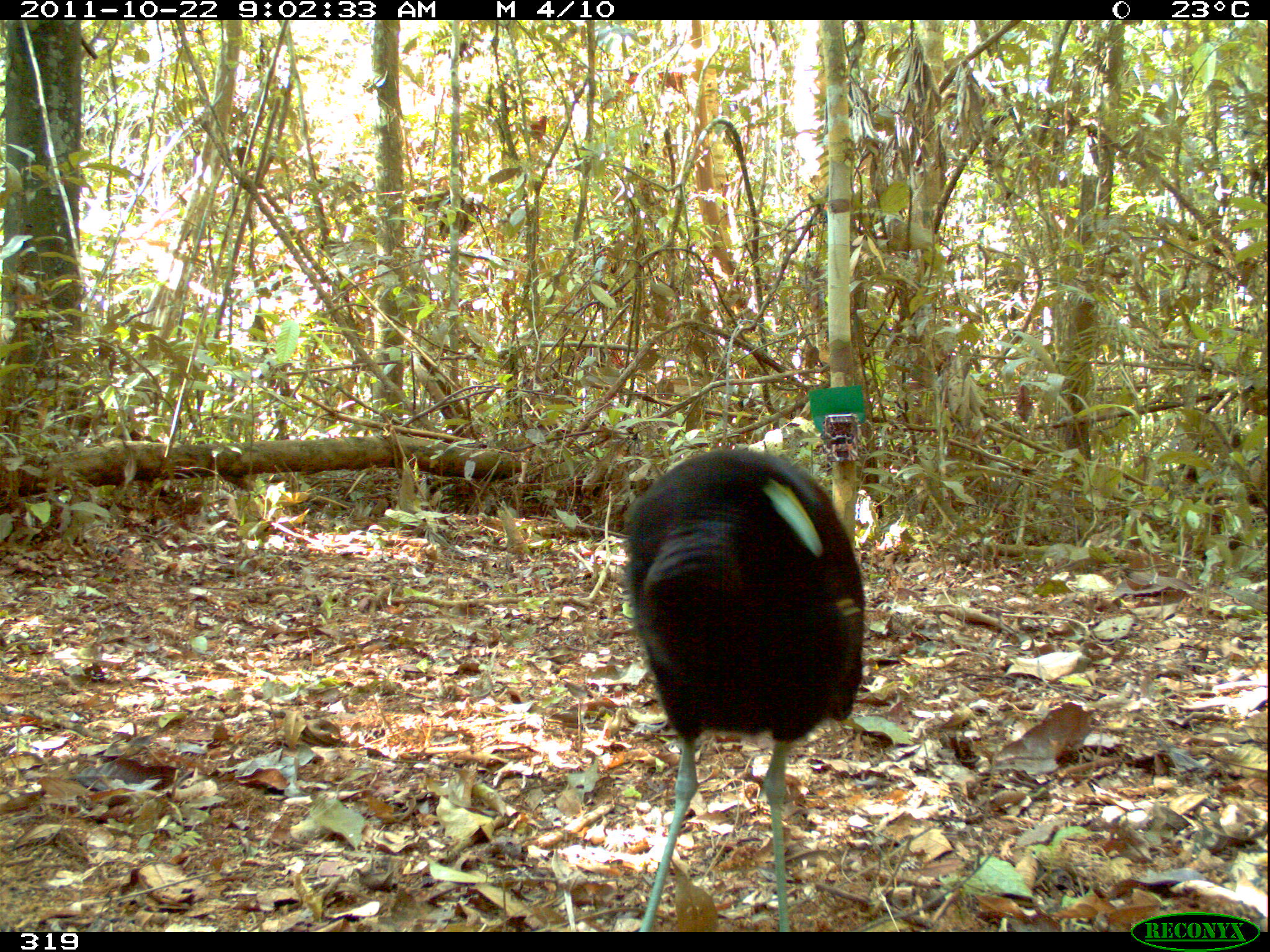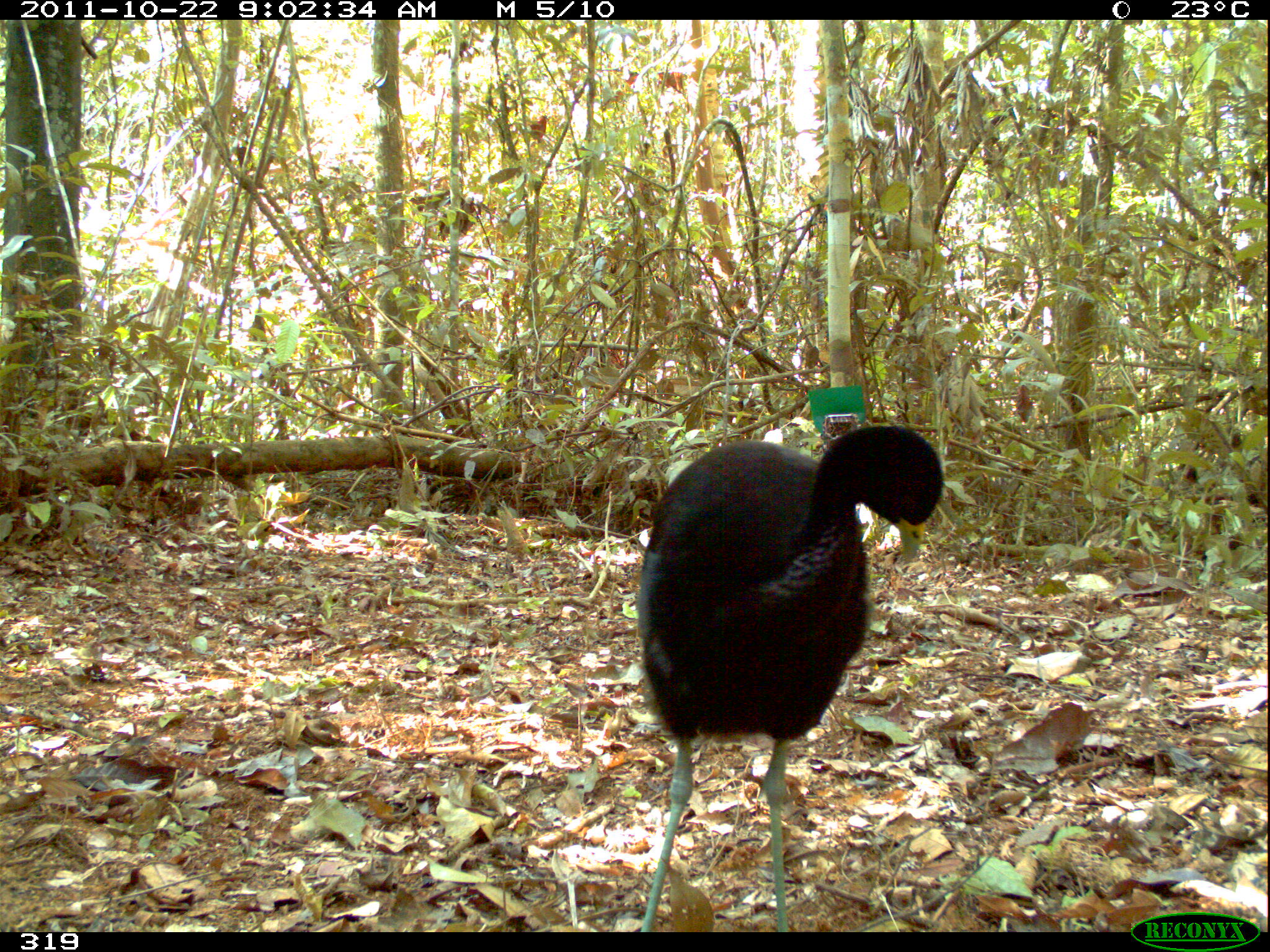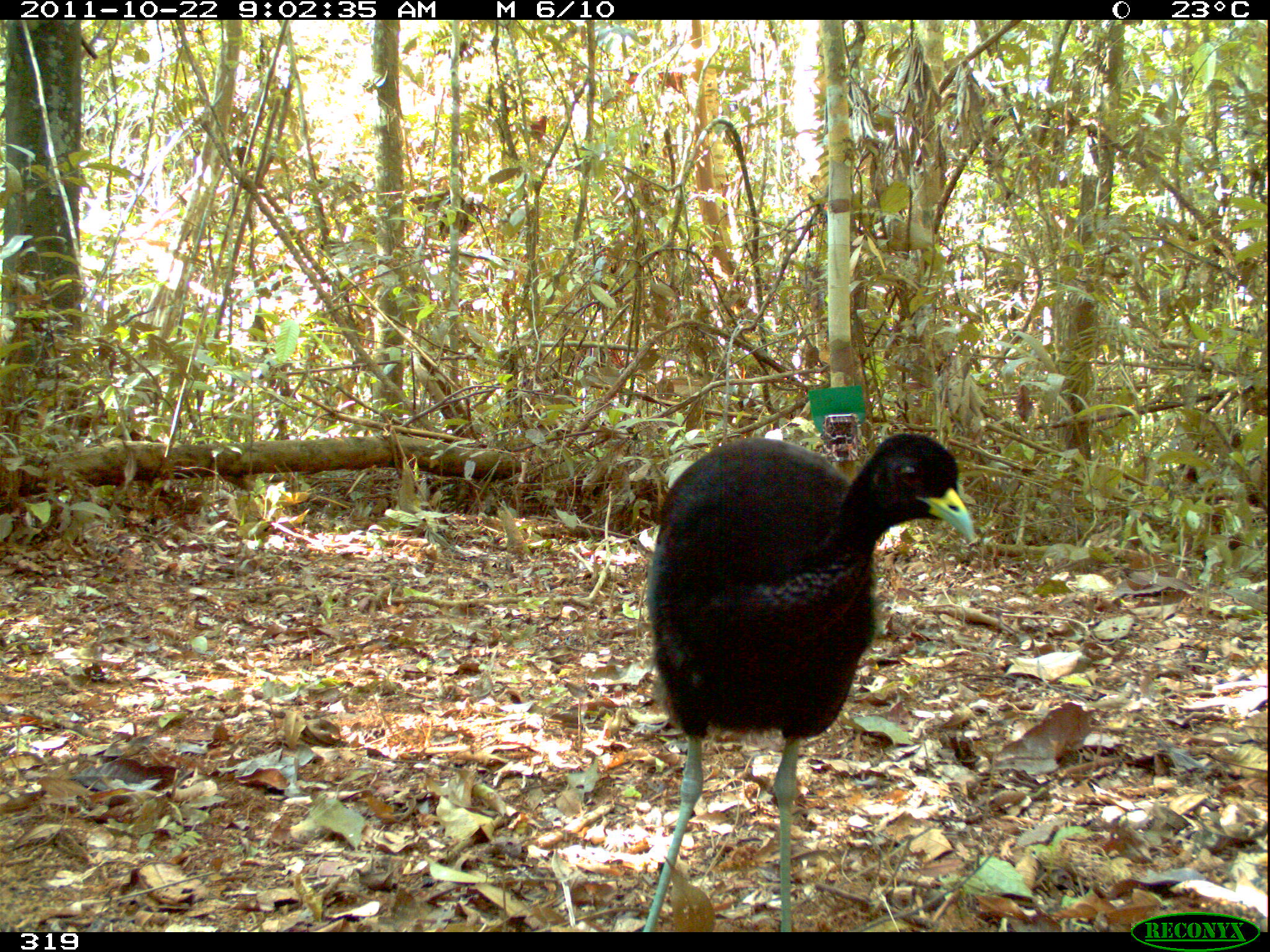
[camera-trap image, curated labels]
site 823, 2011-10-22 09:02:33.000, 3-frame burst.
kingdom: Animalia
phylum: Chordata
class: Aves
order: Gruiformes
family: Psophiidae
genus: Psophia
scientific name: Psophia leucoptera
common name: pale-winged trumpeter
Psophia leucoptera (pale-winged trumpeter).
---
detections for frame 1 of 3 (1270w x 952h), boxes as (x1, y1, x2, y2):
psophia leucoptera: (622, 447, 867, 932)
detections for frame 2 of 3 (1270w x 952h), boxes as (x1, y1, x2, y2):
psophia leucoptera: (635, 424, 944, 932)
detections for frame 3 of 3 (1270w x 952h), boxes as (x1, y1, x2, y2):
psophia leucoptera: (644, 432, 976, 932)